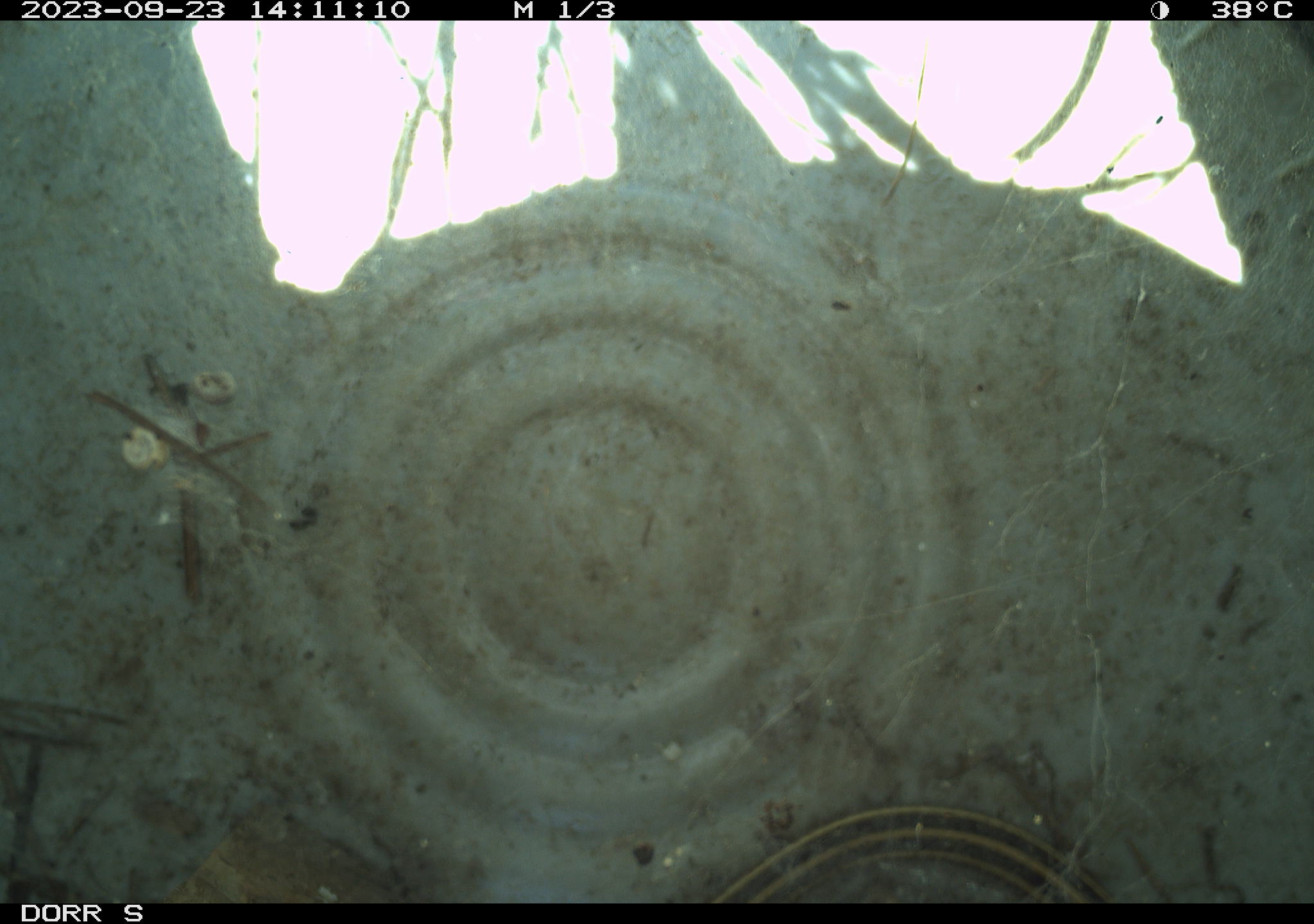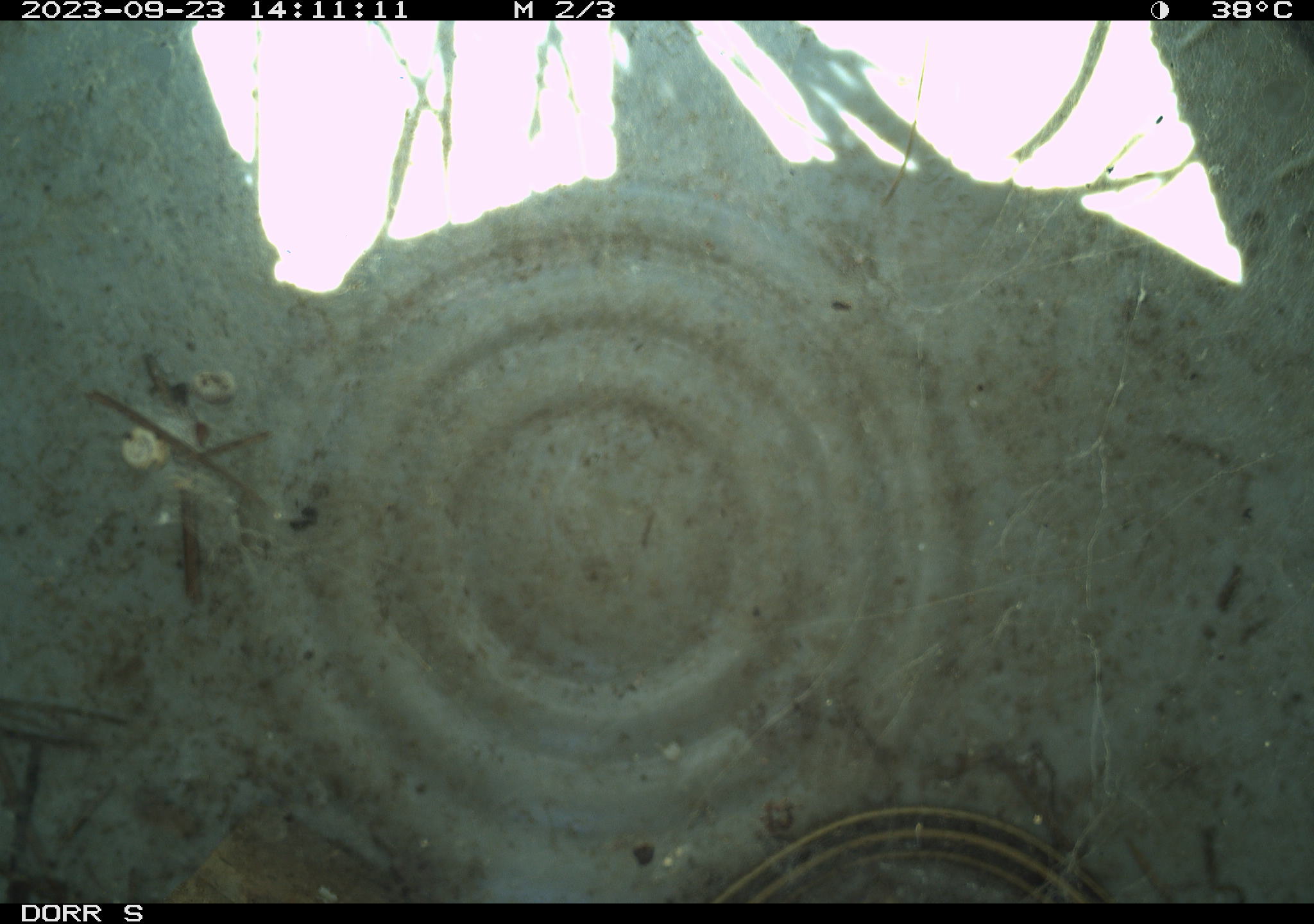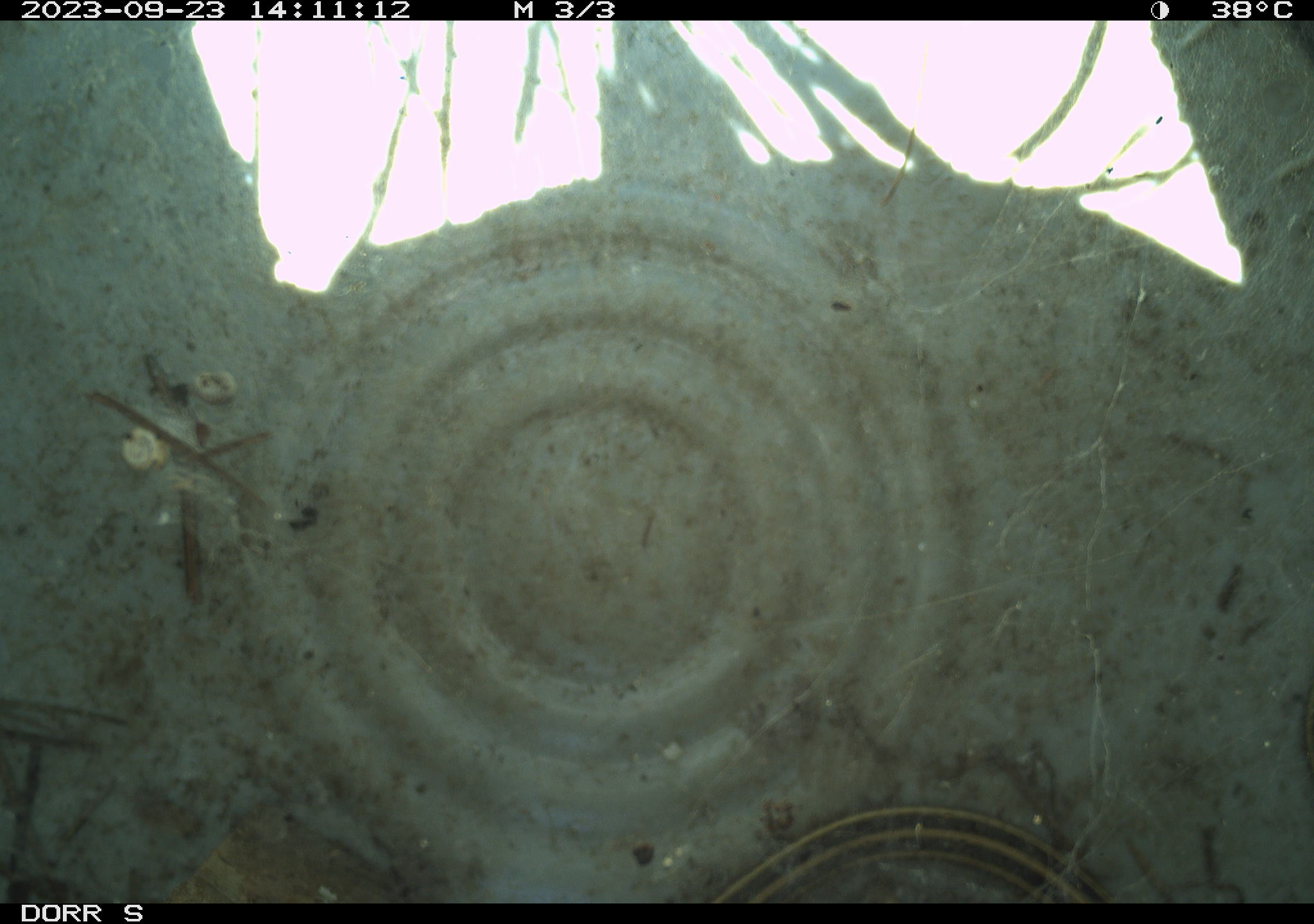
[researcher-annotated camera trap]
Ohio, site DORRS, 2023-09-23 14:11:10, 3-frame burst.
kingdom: Animalia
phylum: Chordata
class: Reptilia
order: Squamata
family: Colubridae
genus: Thamnophis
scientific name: Thamnophis saurita saurita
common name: eastern ribbon snake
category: eastern ribbonsnake